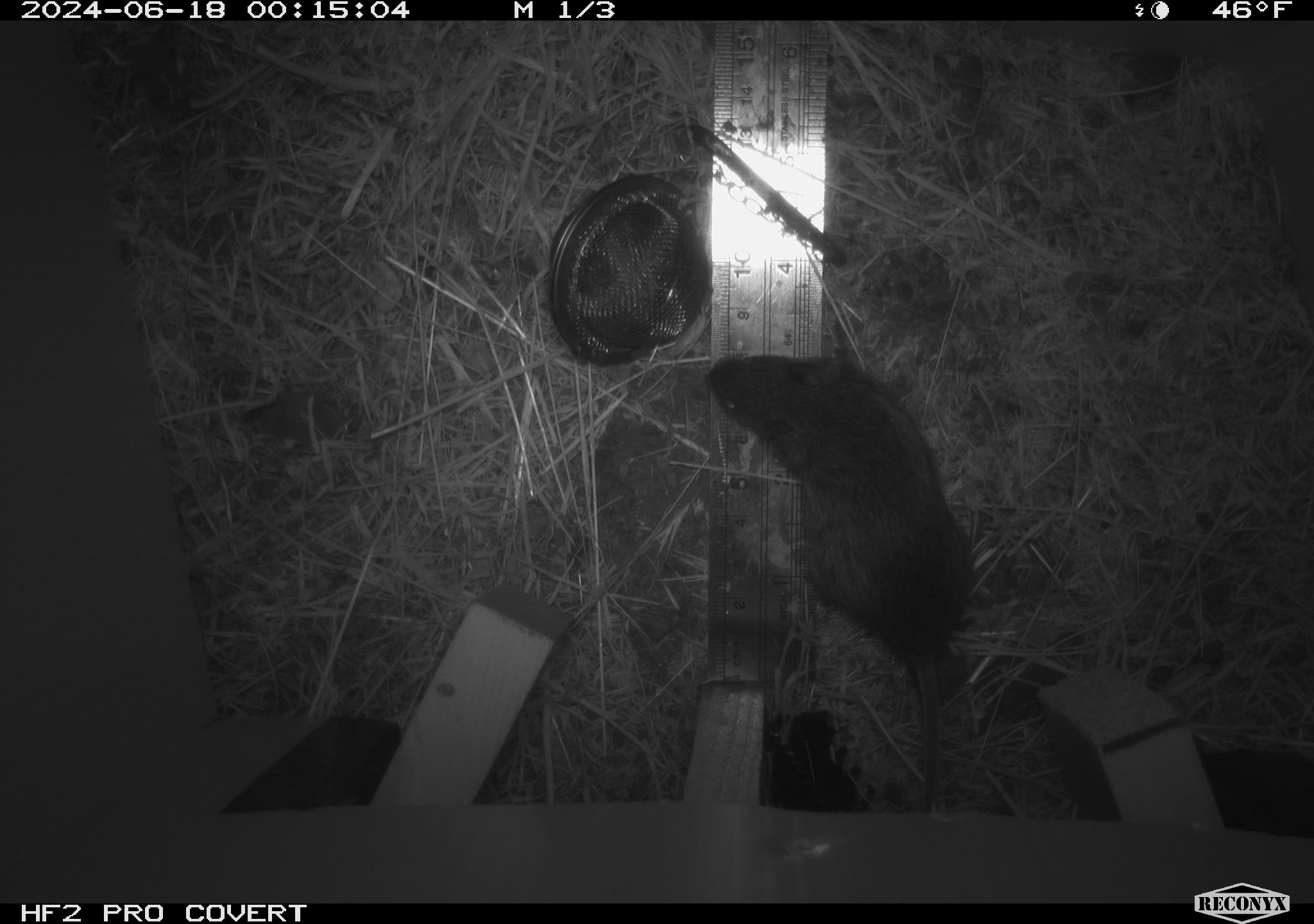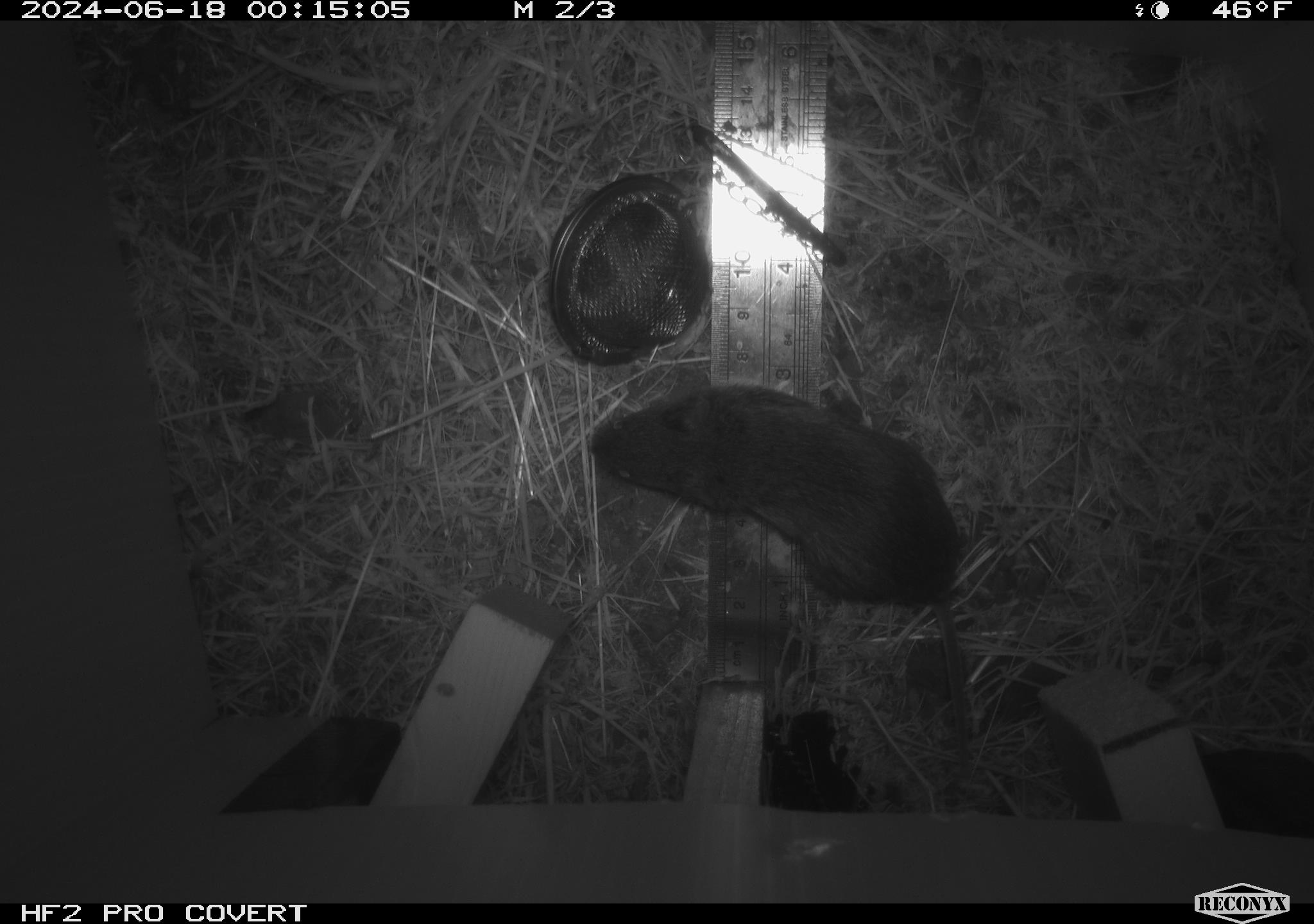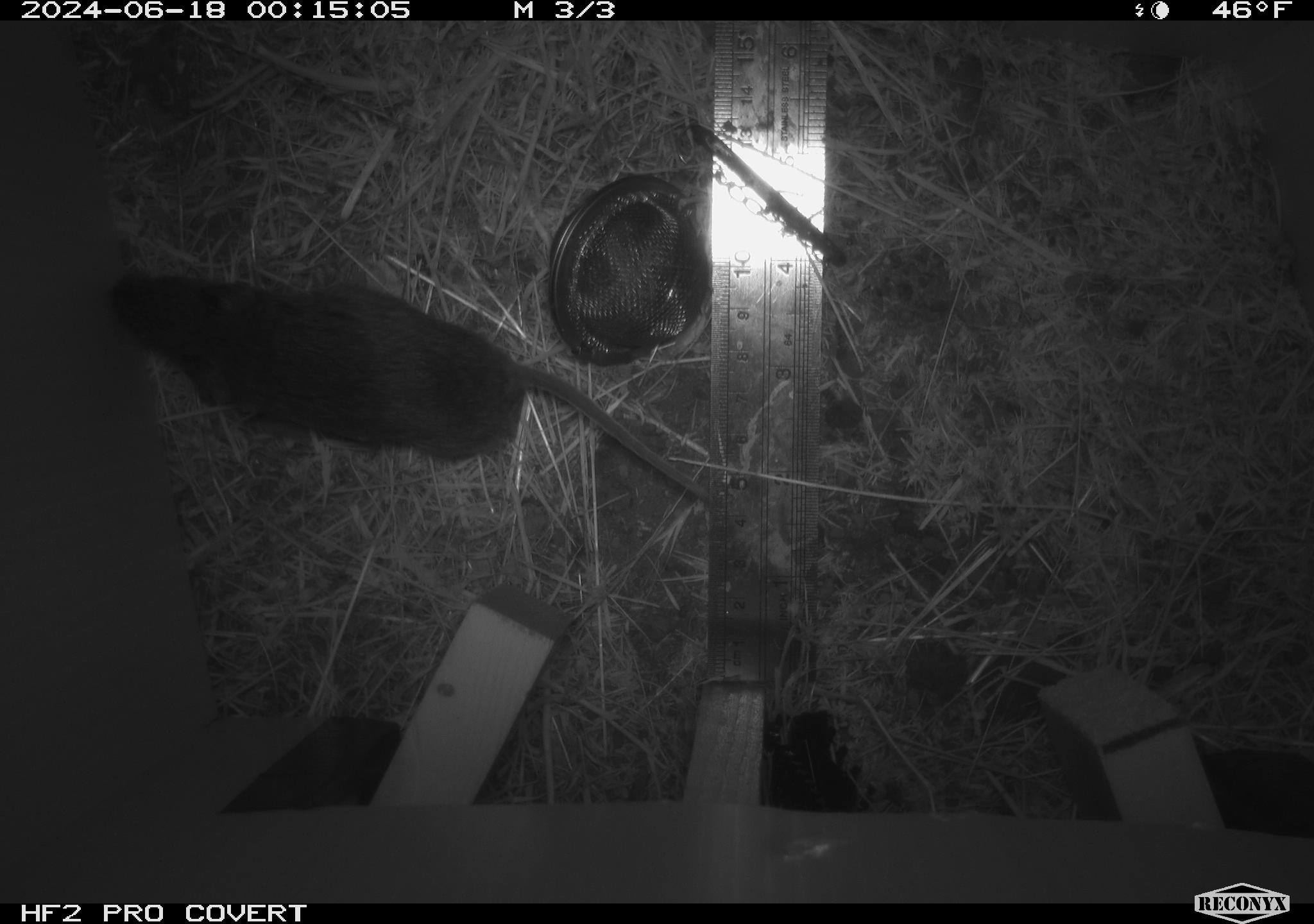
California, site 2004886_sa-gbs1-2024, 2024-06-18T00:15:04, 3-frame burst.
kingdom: Animalia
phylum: Chordata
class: Mammalia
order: Rodentia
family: Cricetidae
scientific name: Arvicolinae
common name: voles, lemmings, and muskrats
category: arvicolinae subfamily